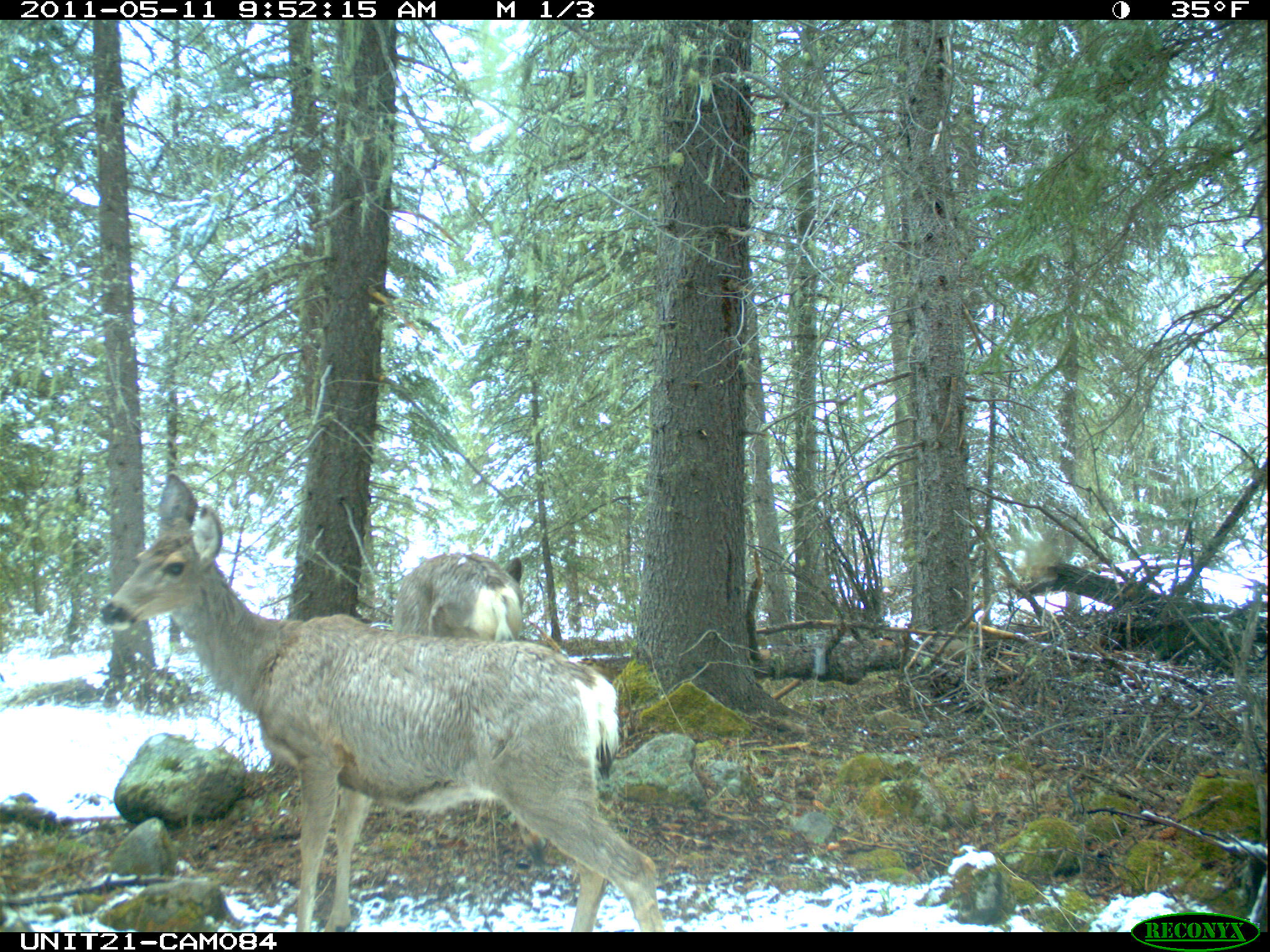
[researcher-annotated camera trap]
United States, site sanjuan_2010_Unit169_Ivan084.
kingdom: Animalia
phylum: Chordata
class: Mammalia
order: Artiodactyla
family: Cervidae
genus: Odocoileus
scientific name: Odocoileus hemionus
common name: mule deer